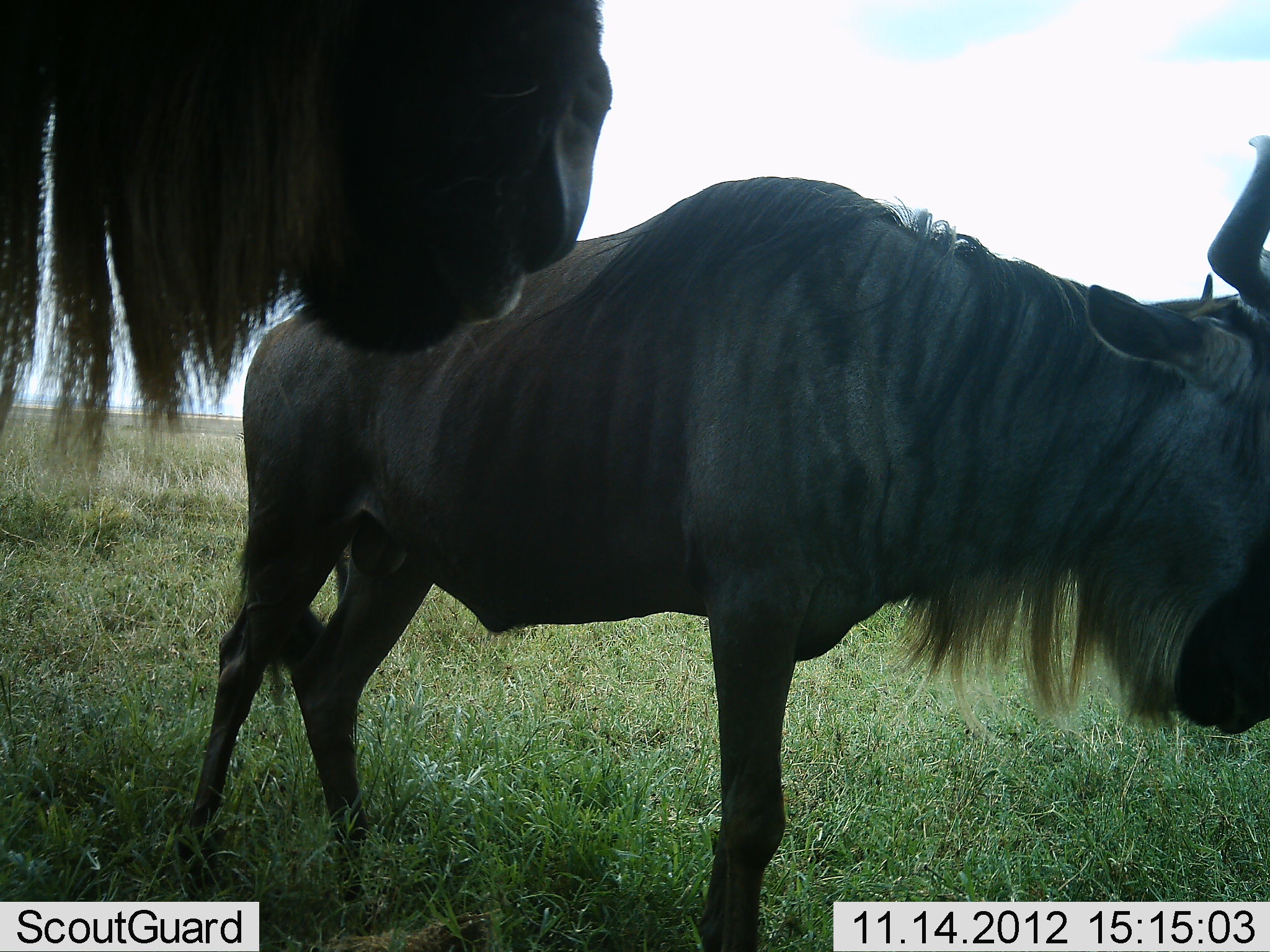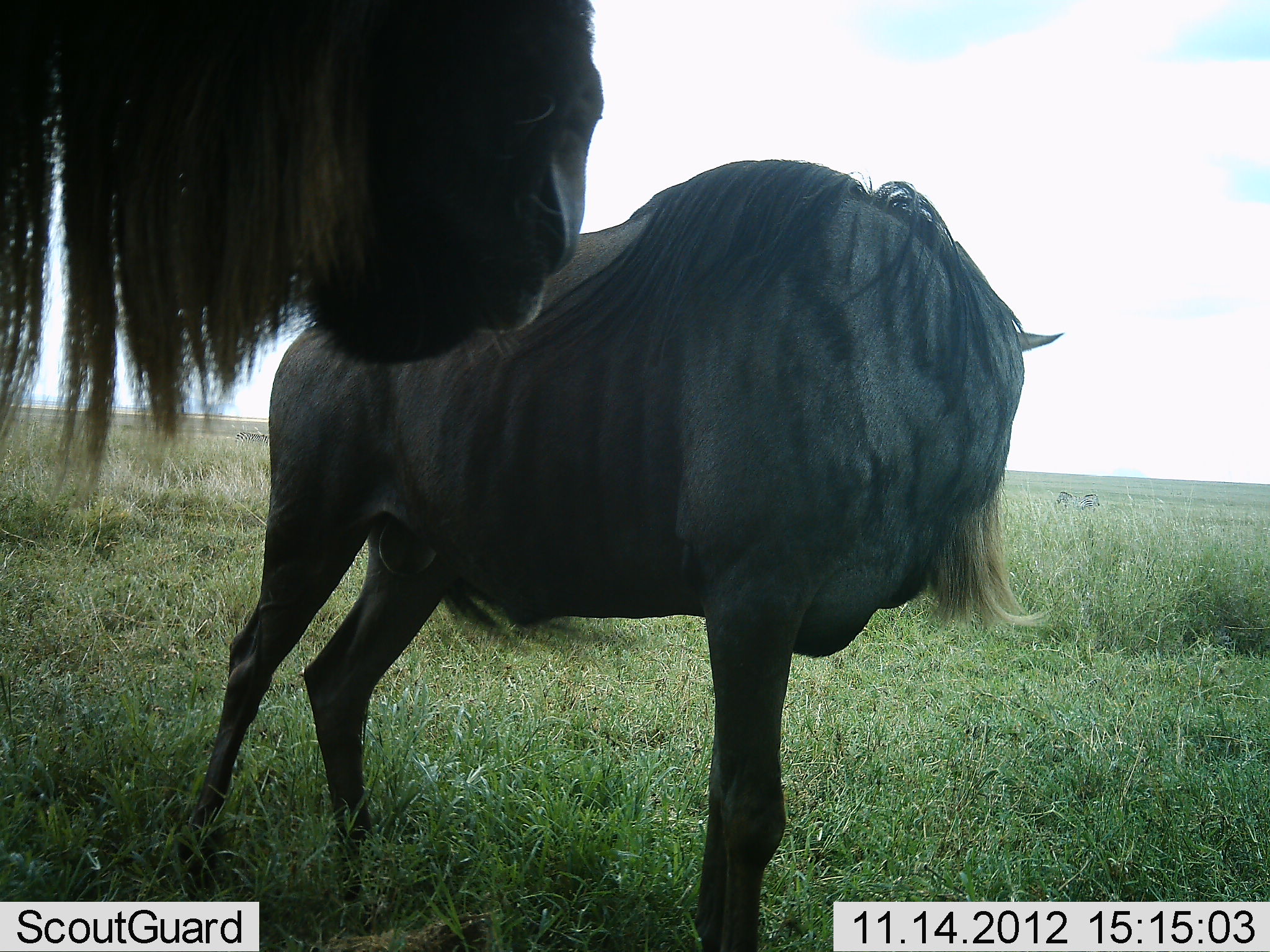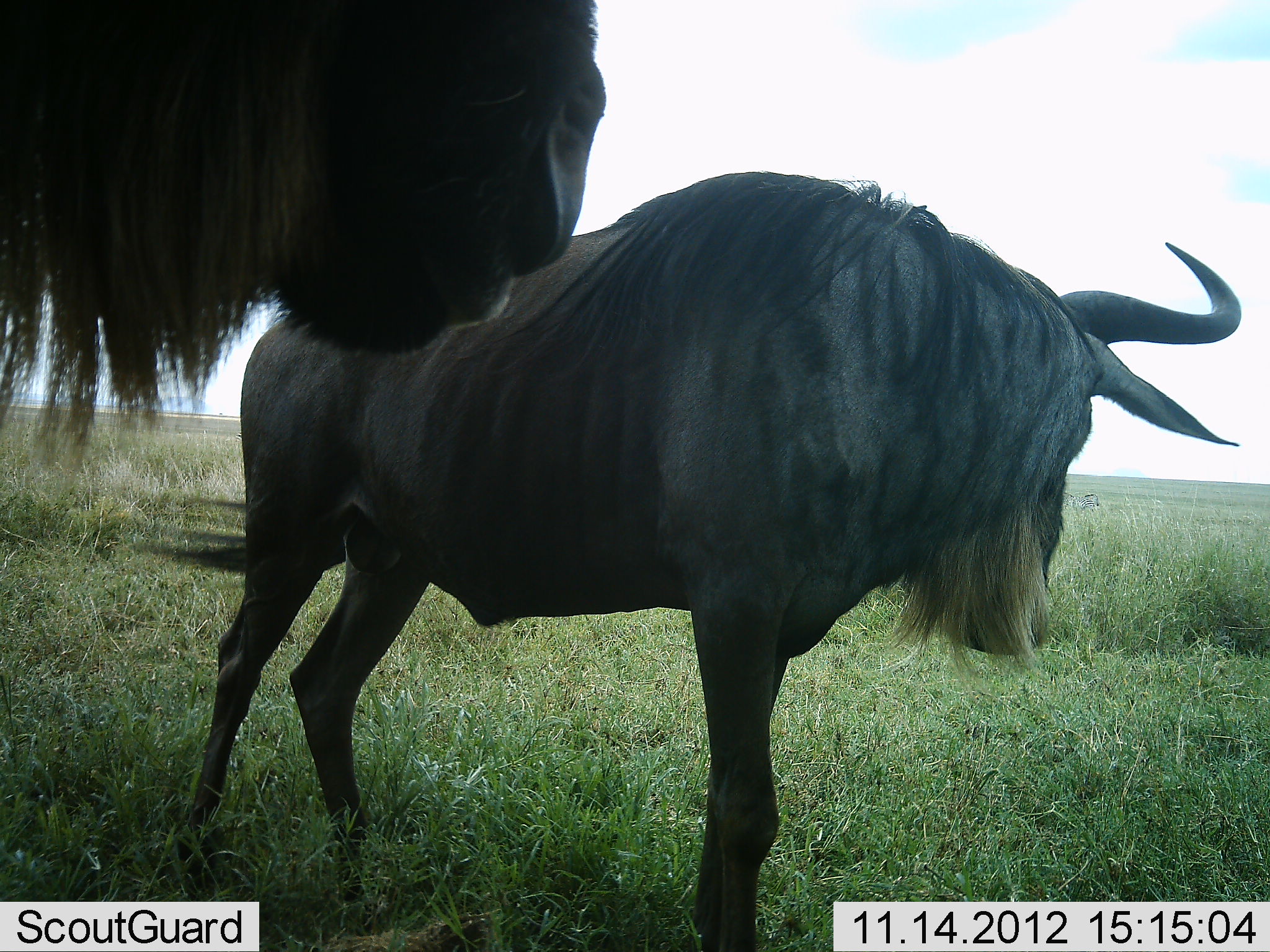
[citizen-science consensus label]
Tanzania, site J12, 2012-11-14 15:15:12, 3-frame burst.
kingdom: Animalia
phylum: Chordata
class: Mammalia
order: Artiodactyla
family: Bovidae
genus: Connochaetes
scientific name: Connochaetes taurinus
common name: blue wildebeest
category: wildebeest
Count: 2.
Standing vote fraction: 90%.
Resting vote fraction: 10%.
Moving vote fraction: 0%.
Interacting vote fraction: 0%.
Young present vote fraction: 0%.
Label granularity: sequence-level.